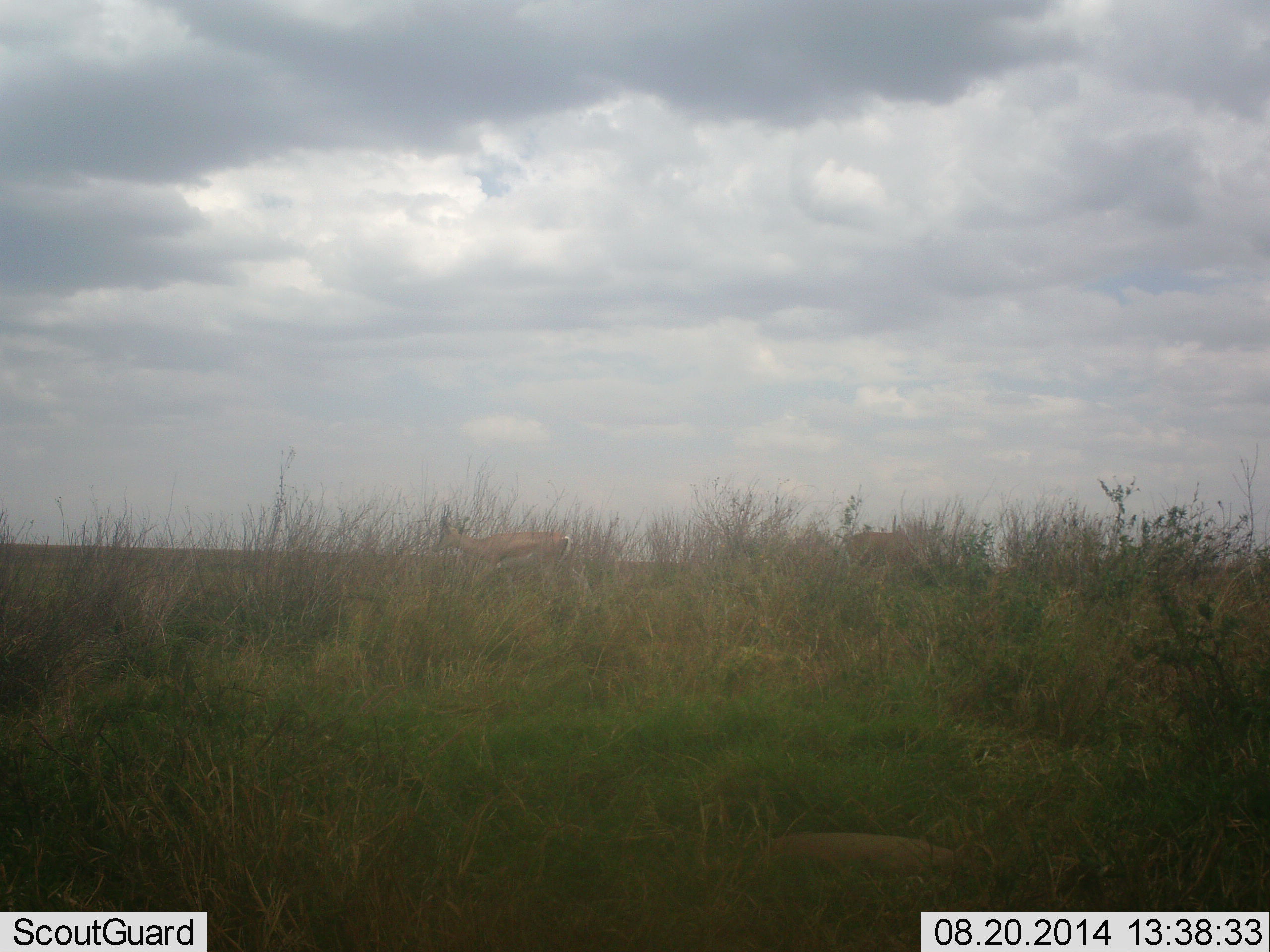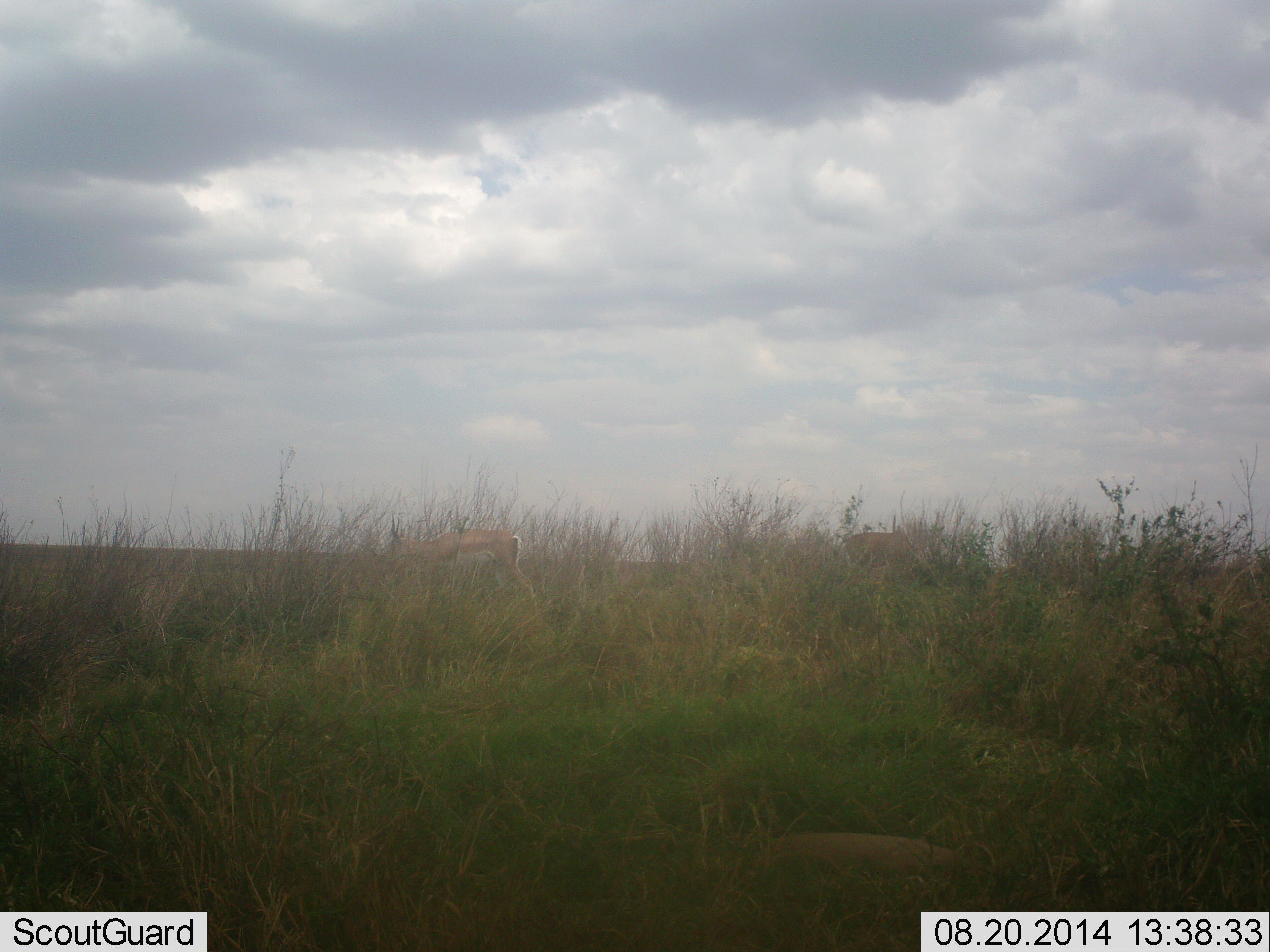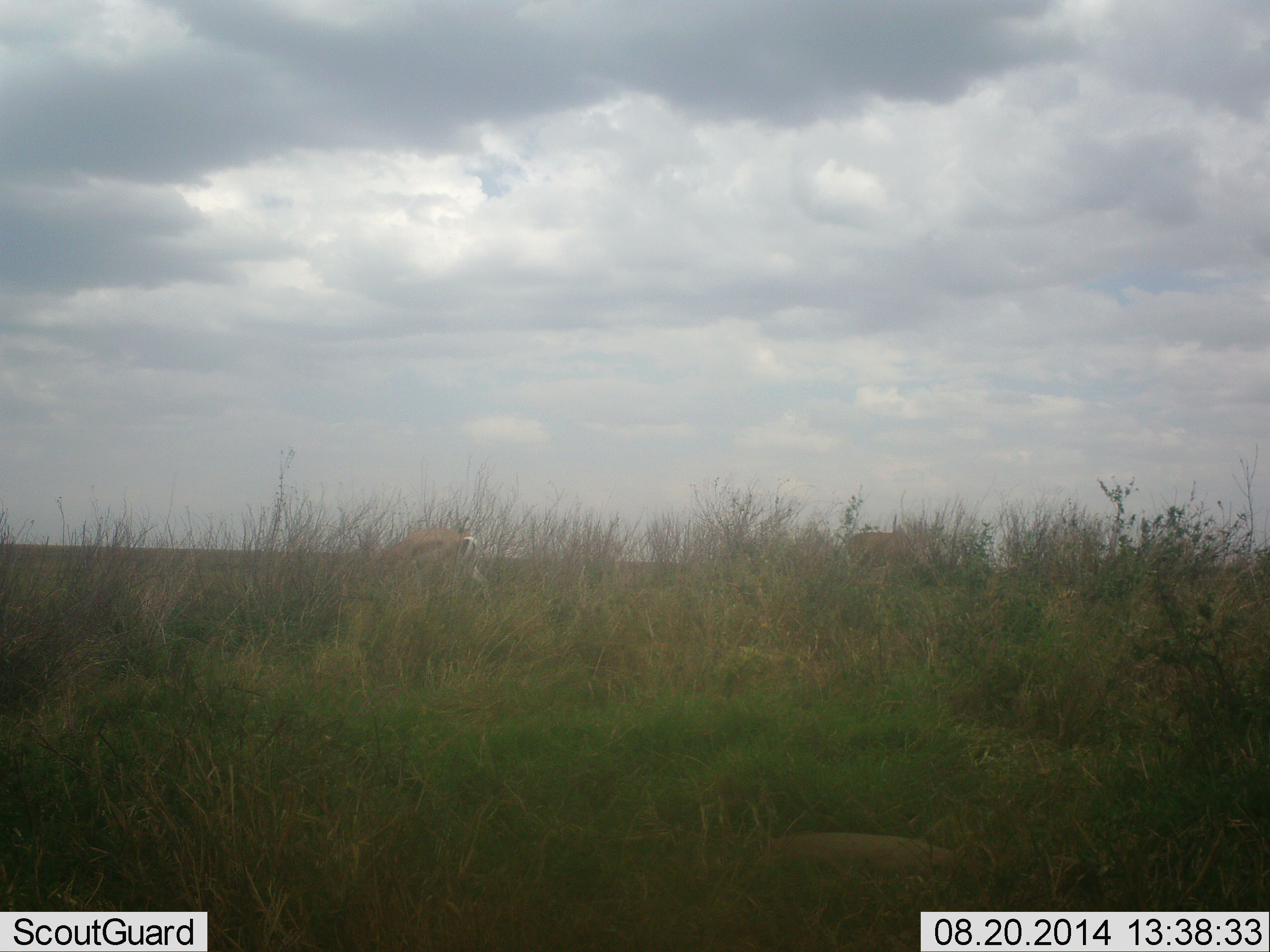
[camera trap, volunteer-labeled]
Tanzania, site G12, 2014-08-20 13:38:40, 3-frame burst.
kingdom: Animalia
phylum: Chordata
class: Mammalia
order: Artiodactyla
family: Bovidae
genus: Nanger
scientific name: Nanger granti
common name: grant's gazelle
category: gazellegrants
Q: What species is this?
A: Gazellegrants (grant's gazelle) (Nanger granti).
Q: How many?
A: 1.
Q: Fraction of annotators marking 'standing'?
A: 20%.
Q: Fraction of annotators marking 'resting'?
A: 0%.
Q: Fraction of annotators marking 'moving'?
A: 100%.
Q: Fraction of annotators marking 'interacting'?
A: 0%.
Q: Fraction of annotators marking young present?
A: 0%.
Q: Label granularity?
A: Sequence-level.